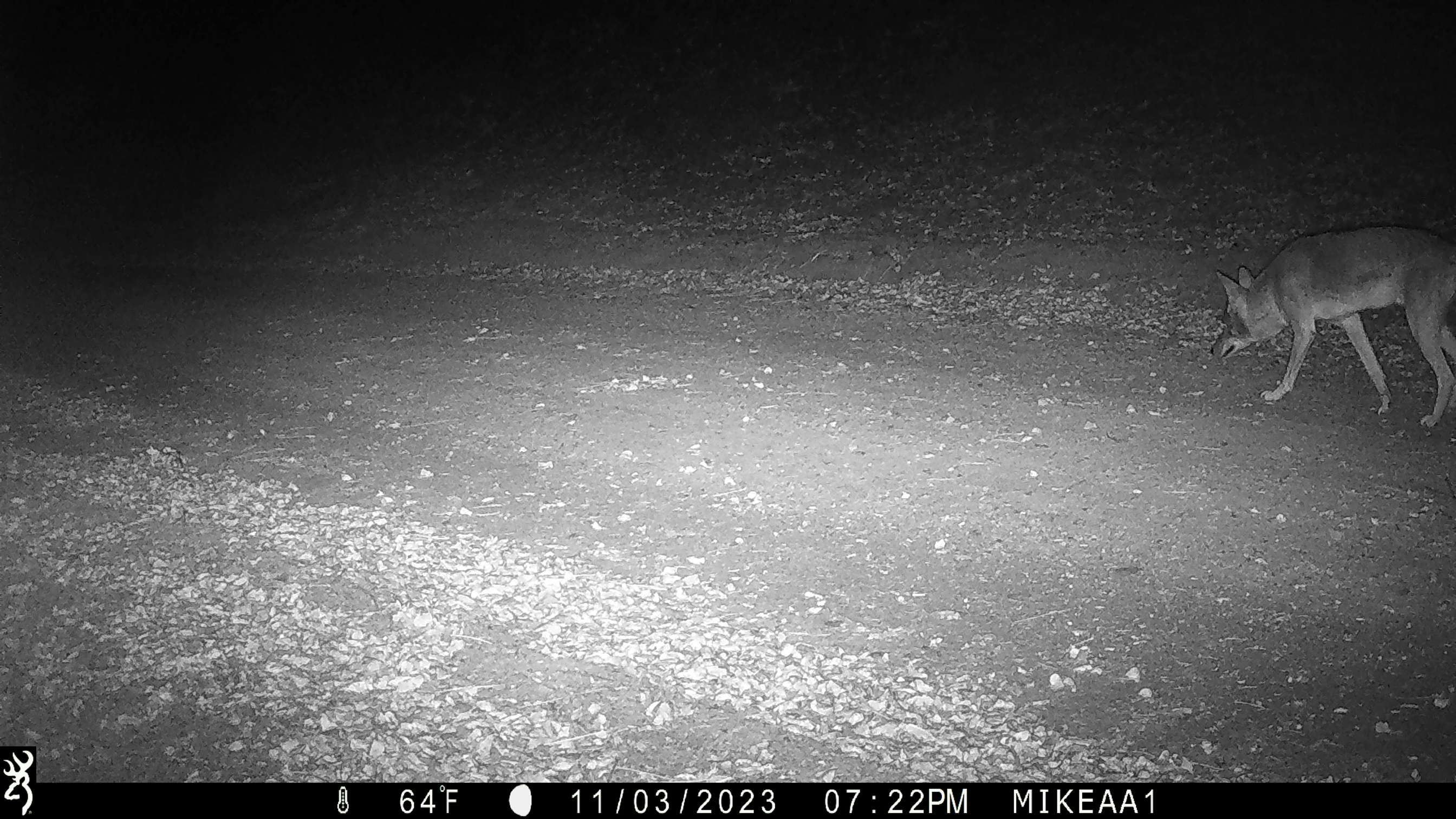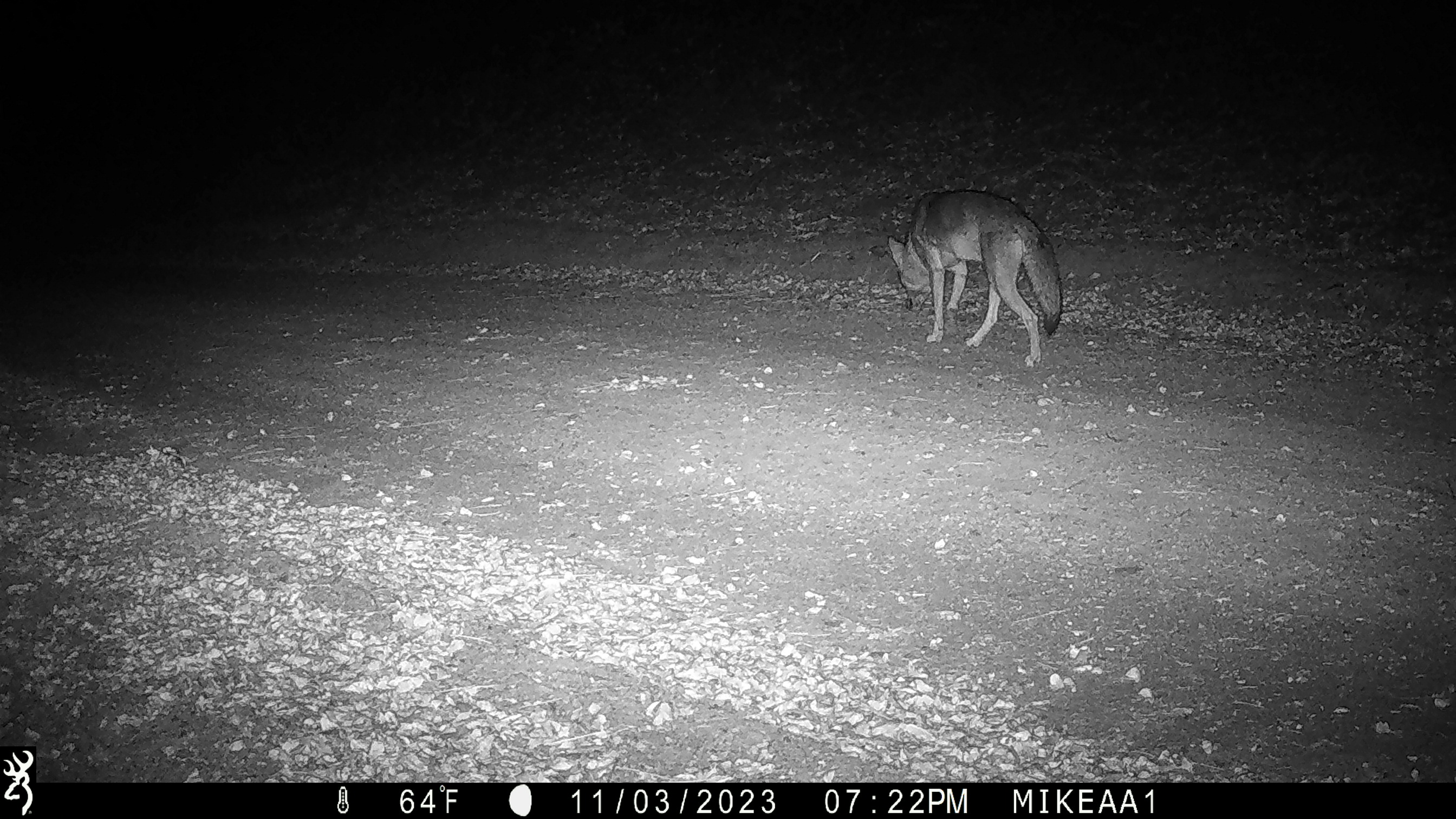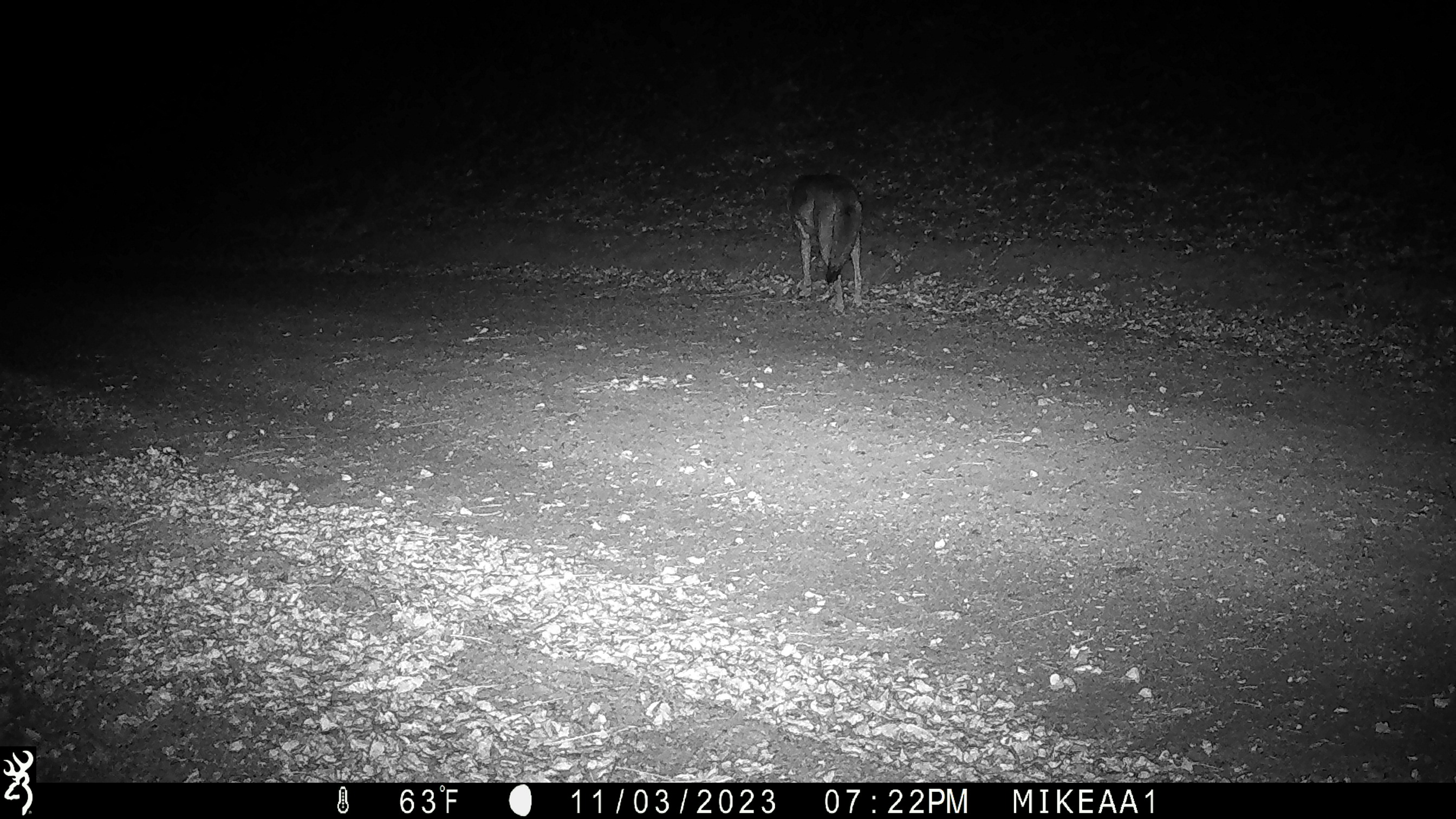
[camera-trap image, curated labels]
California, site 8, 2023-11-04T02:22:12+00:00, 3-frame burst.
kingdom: Animalia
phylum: Chordata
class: Mammalia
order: Carnivora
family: Canidae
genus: Canis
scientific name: Canis latrans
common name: coyote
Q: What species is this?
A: Coyote (Canis latrans).